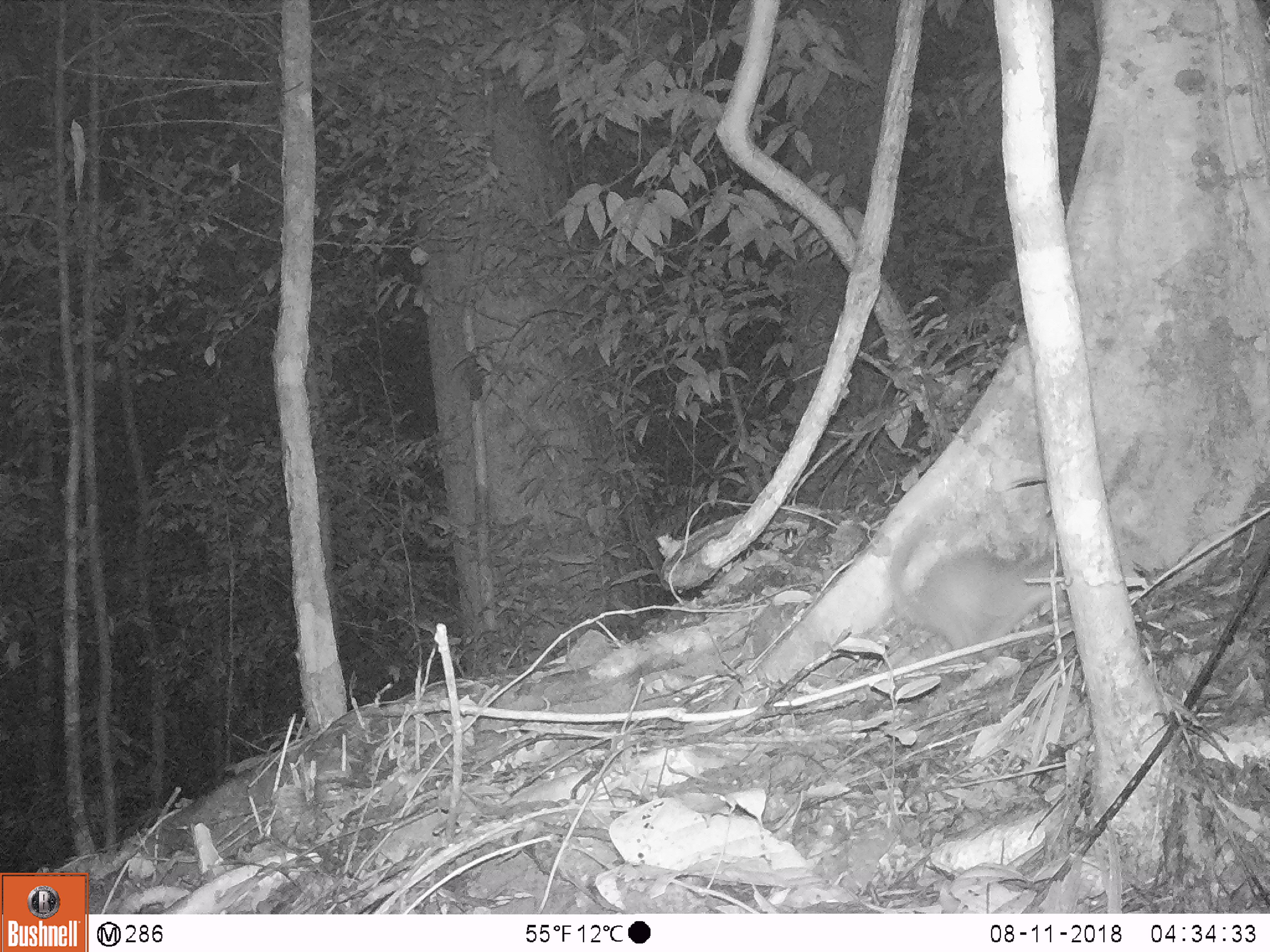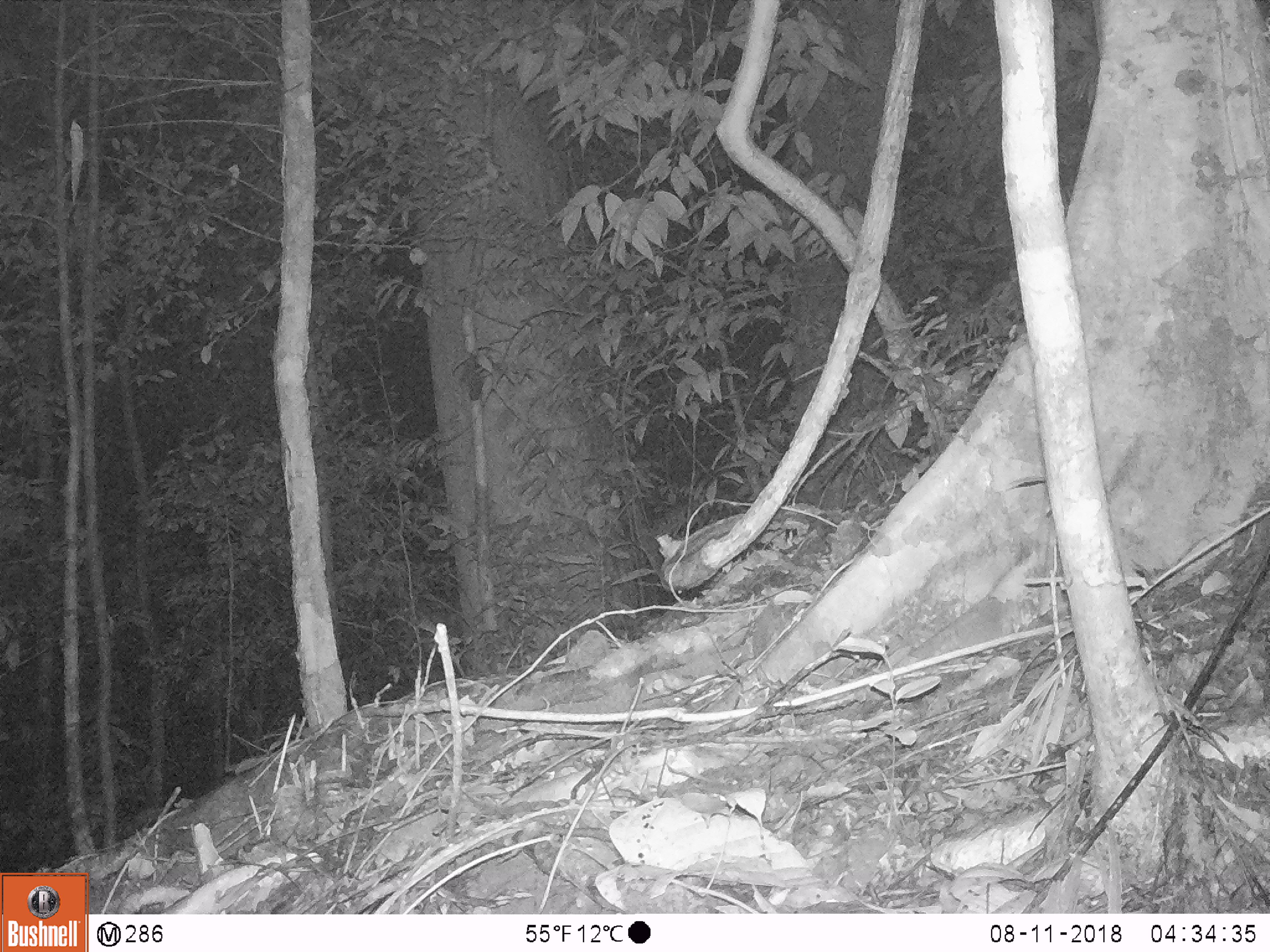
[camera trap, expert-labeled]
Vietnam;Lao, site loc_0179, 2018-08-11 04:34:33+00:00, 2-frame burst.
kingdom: Animalia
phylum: Chordata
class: Mammalia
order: Carnivora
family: Mustelidae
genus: Melogale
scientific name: Melogale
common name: ferret badger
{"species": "ferret badger (Melogale)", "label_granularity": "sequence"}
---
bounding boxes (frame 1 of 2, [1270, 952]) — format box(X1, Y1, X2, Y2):
ferret badger: box(882, 512, 1067, 662)